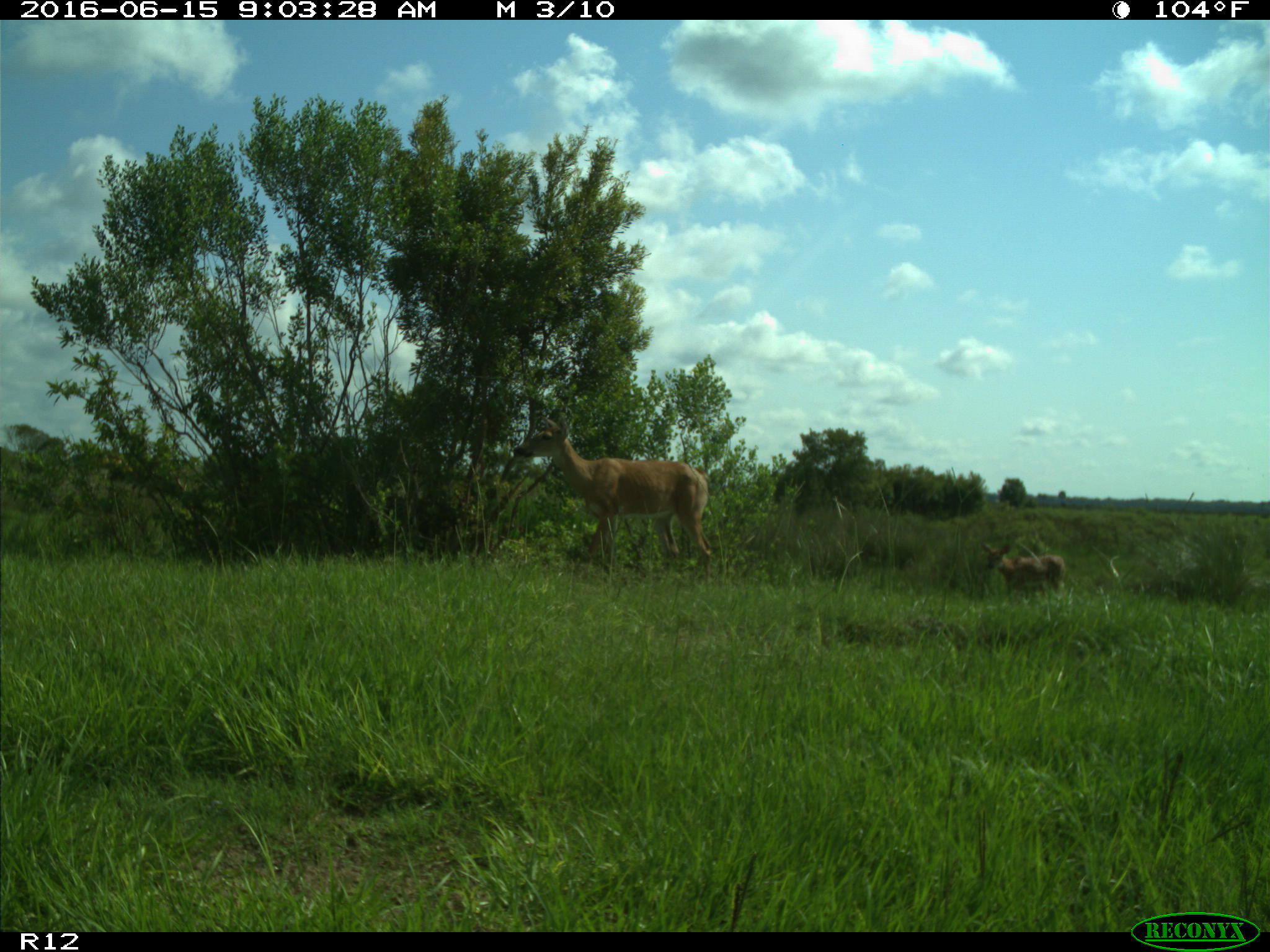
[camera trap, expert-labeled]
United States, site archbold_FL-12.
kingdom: Animalia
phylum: Chordata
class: Mammalia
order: Artiodactyla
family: Cervidae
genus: Odocoileus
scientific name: Odocoileus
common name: deer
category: unidentified deer